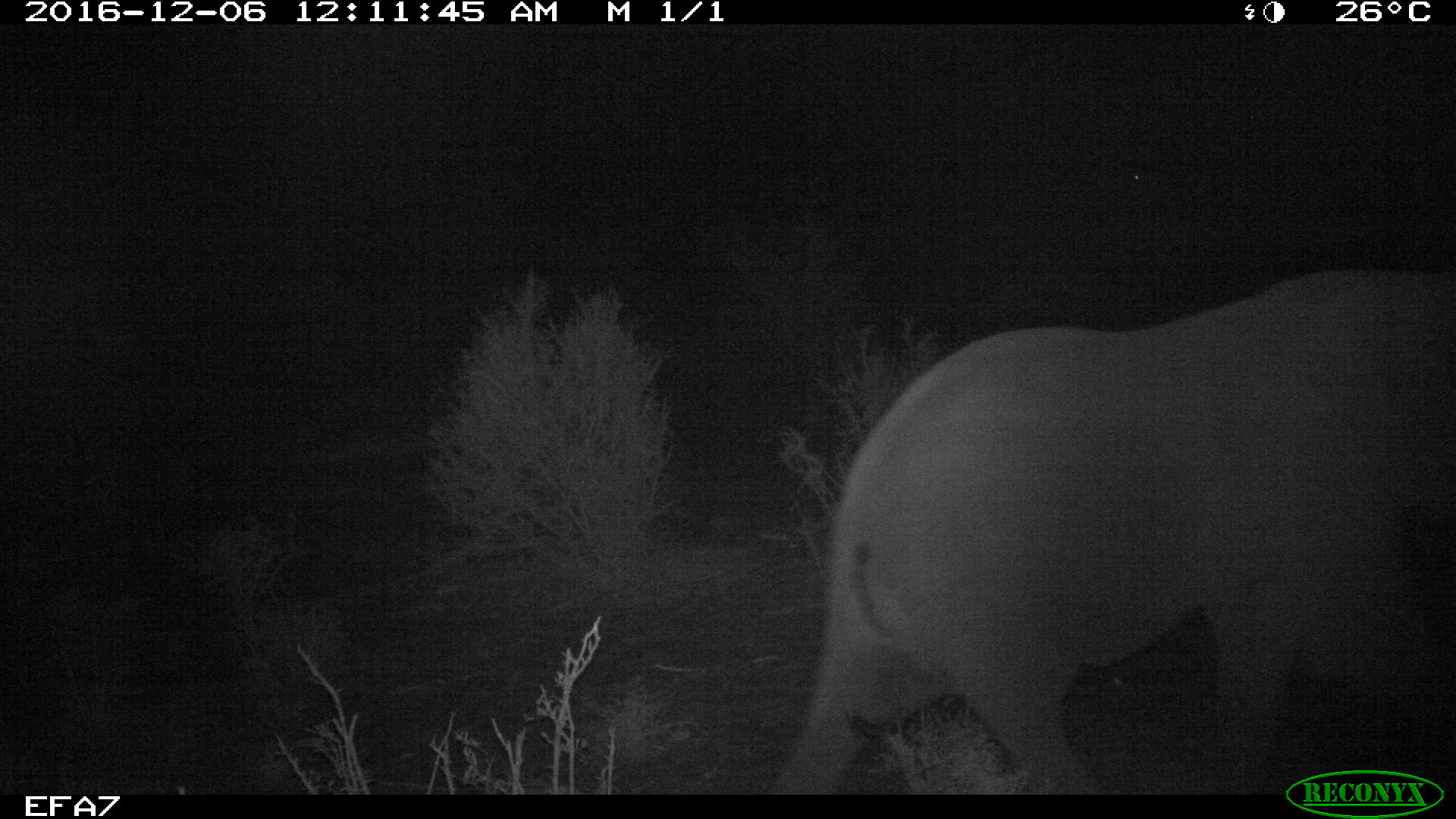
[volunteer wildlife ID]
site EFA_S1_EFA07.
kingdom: Animalia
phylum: Chordata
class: Mammalia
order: Proboscidea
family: Elephantidae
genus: Loxodonta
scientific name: Loxodonta africana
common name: african bush elephant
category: elephant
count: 1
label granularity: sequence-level